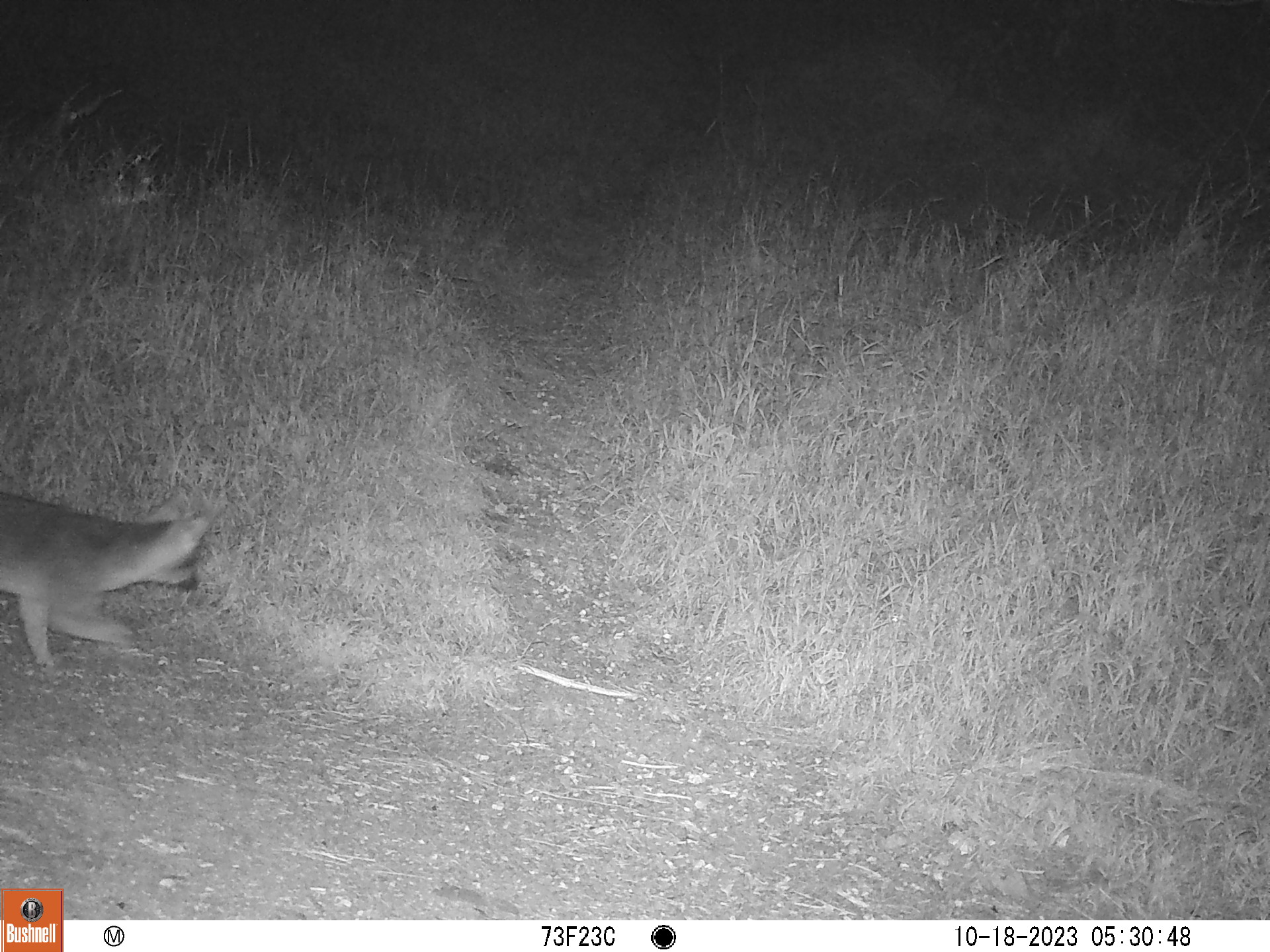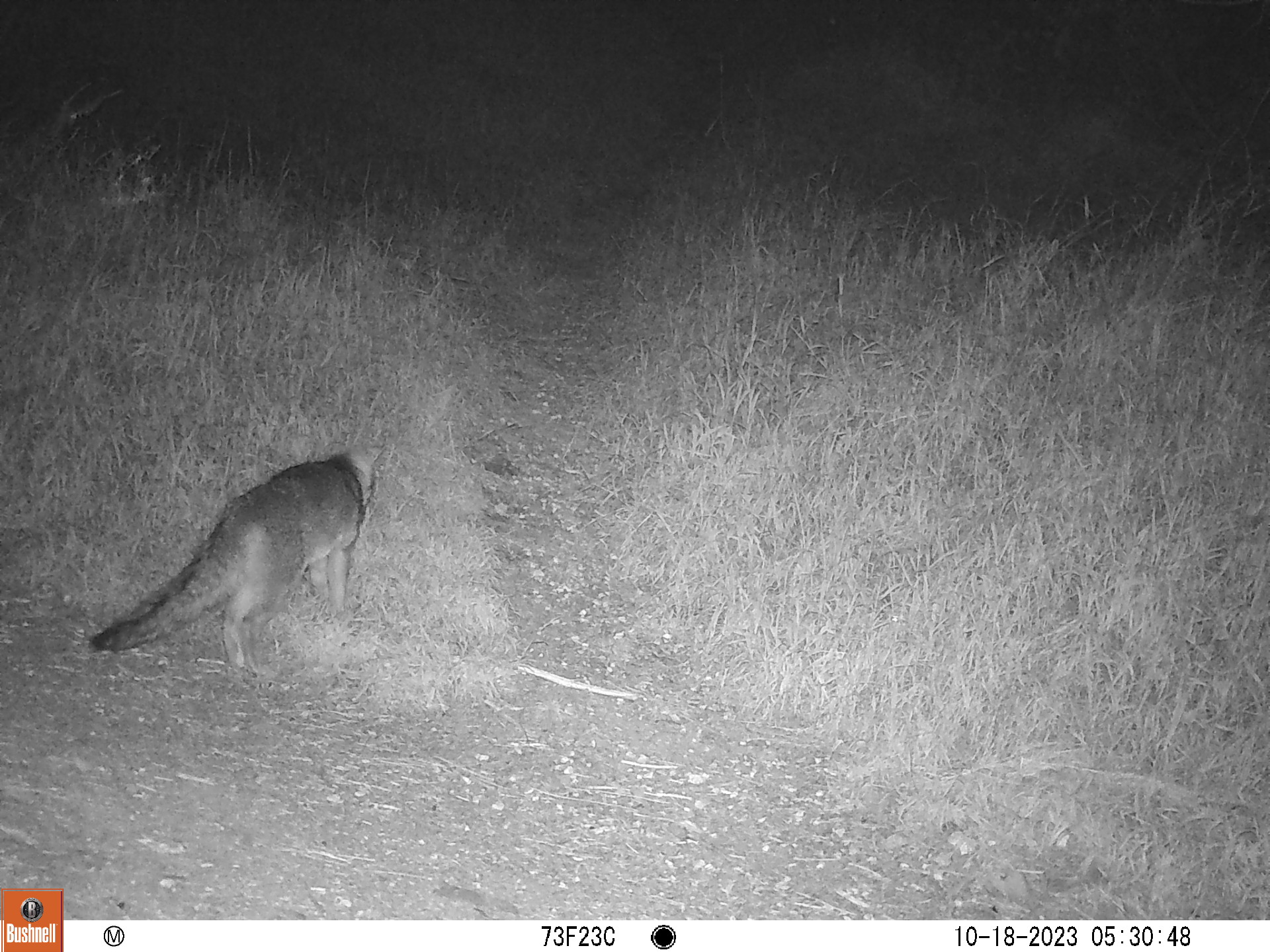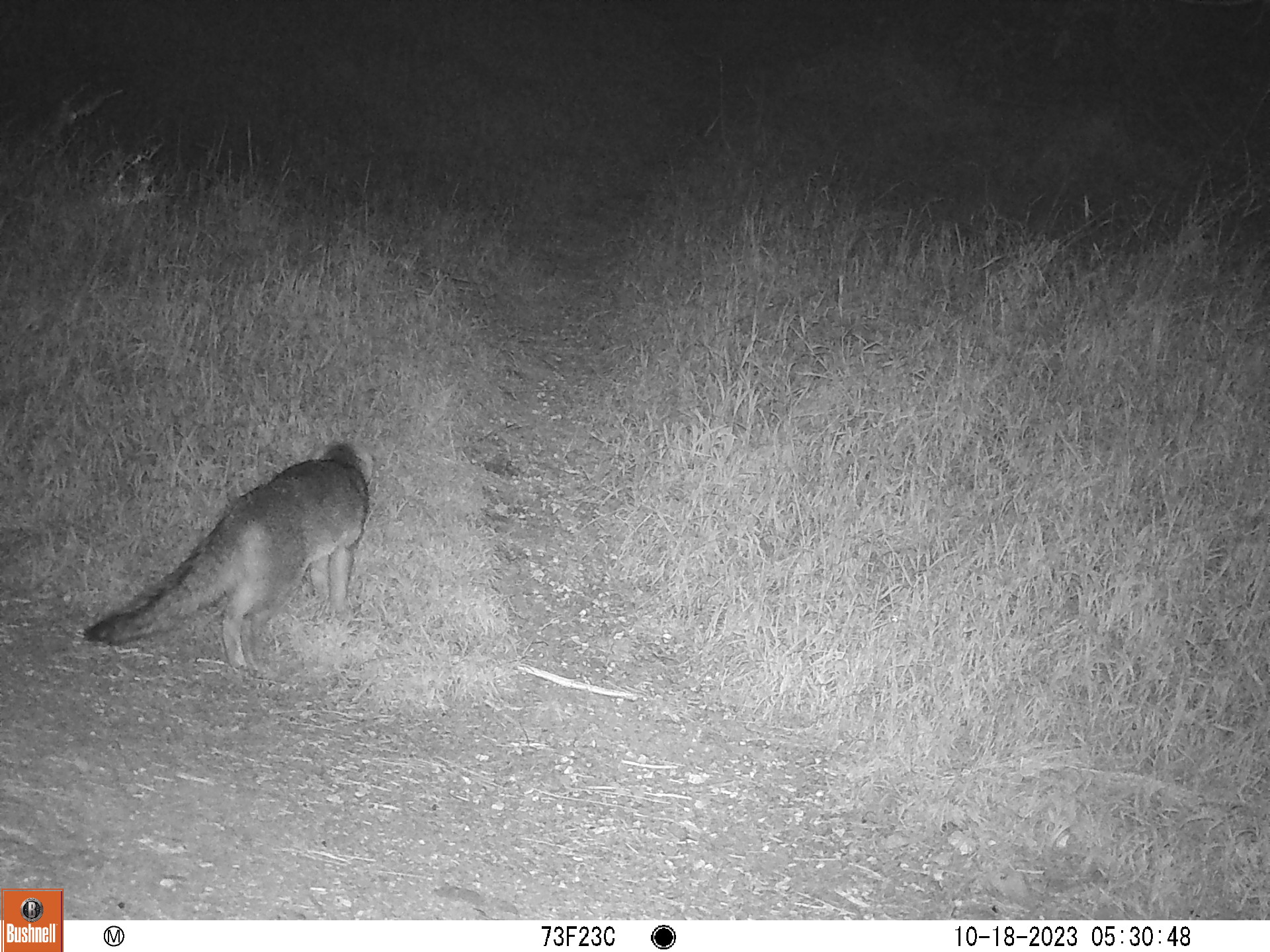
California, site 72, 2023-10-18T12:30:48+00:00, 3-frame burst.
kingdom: Animalia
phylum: Chordata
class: Mammalia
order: Carnivora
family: Canidae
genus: Urocyon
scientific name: Urocyon cinereoargenteus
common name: gray fox